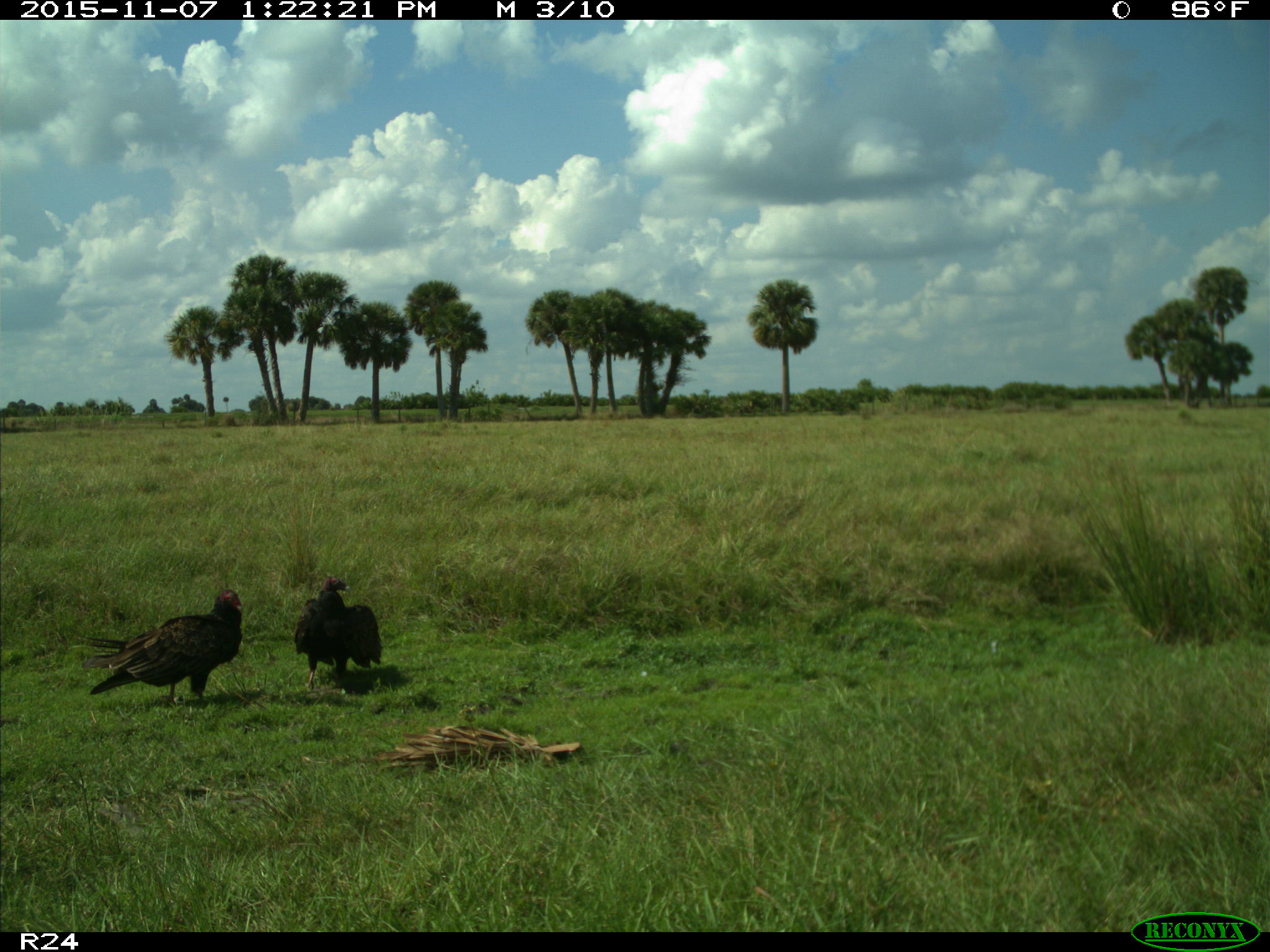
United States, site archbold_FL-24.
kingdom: Animalia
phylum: Chordata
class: Aves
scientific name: Aves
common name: birds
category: unidentified bird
Unidentified bird (birds) (Aves).